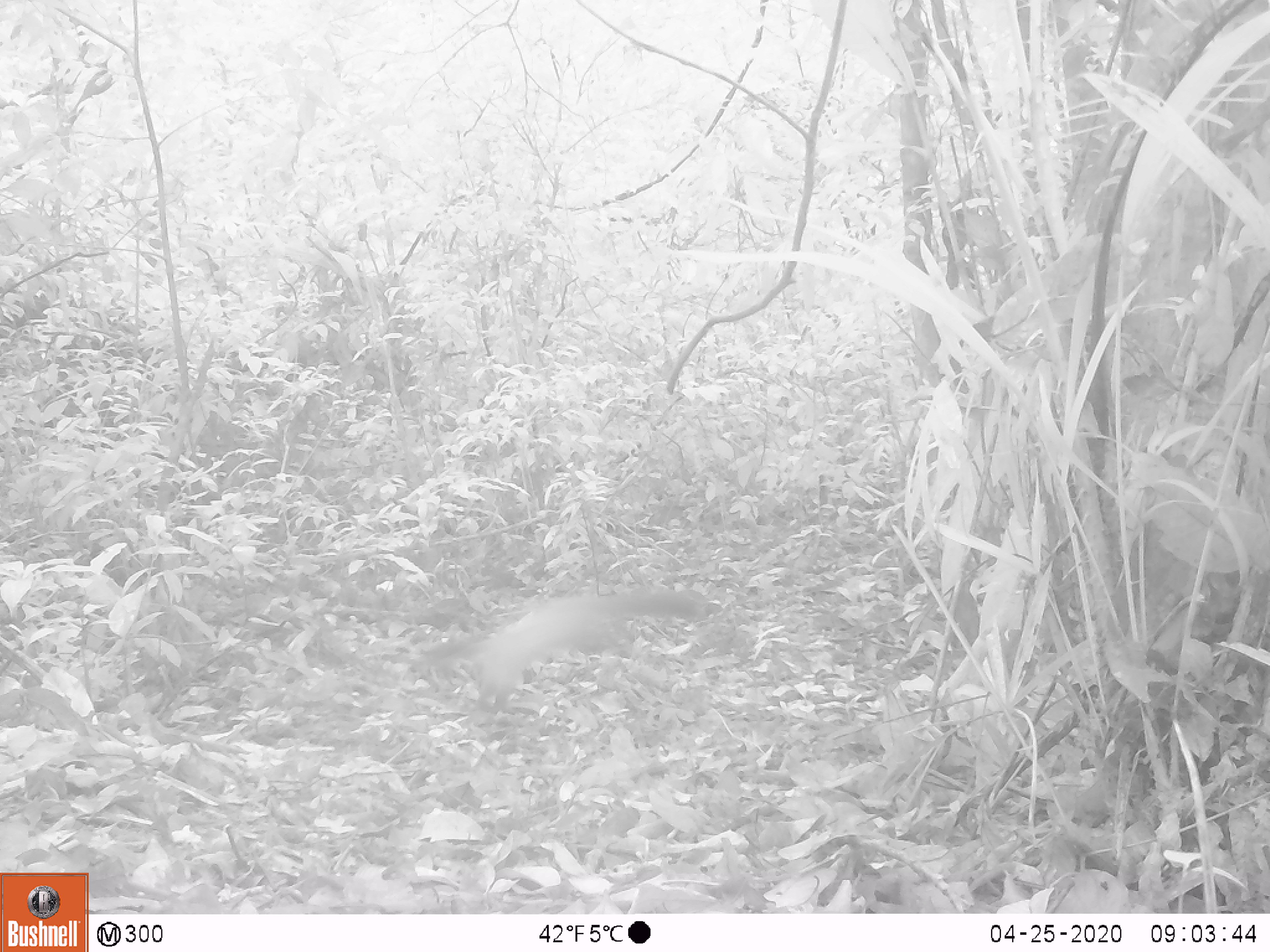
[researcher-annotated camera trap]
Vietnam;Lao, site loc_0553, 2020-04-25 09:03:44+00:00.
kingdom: Animalia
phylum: Chordata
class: Mammalia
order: Carnivora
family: Mustelidae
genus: Martes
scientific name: Martes flavigula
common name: yellow-throated marten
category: yellow throated marten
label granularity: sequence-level